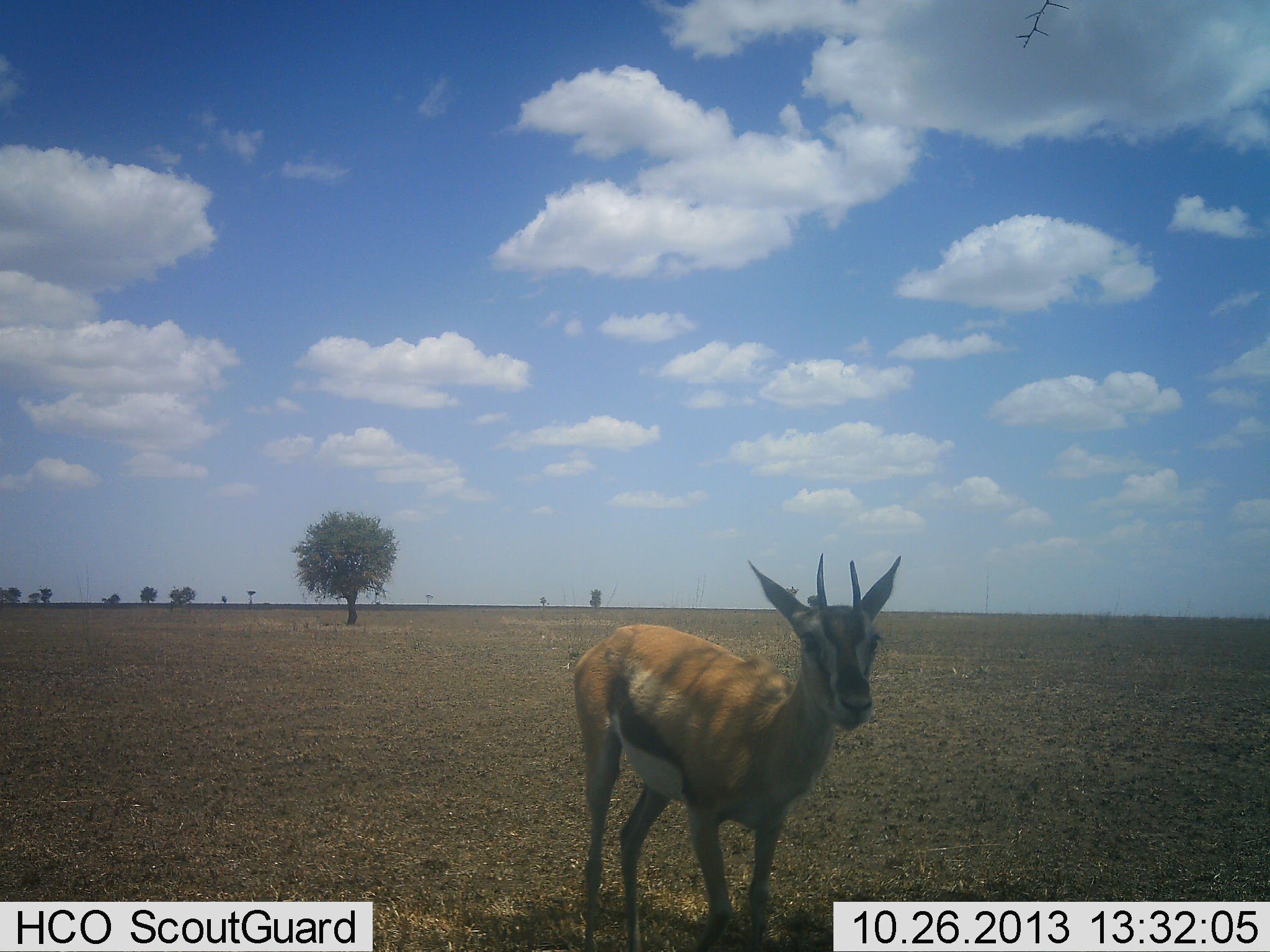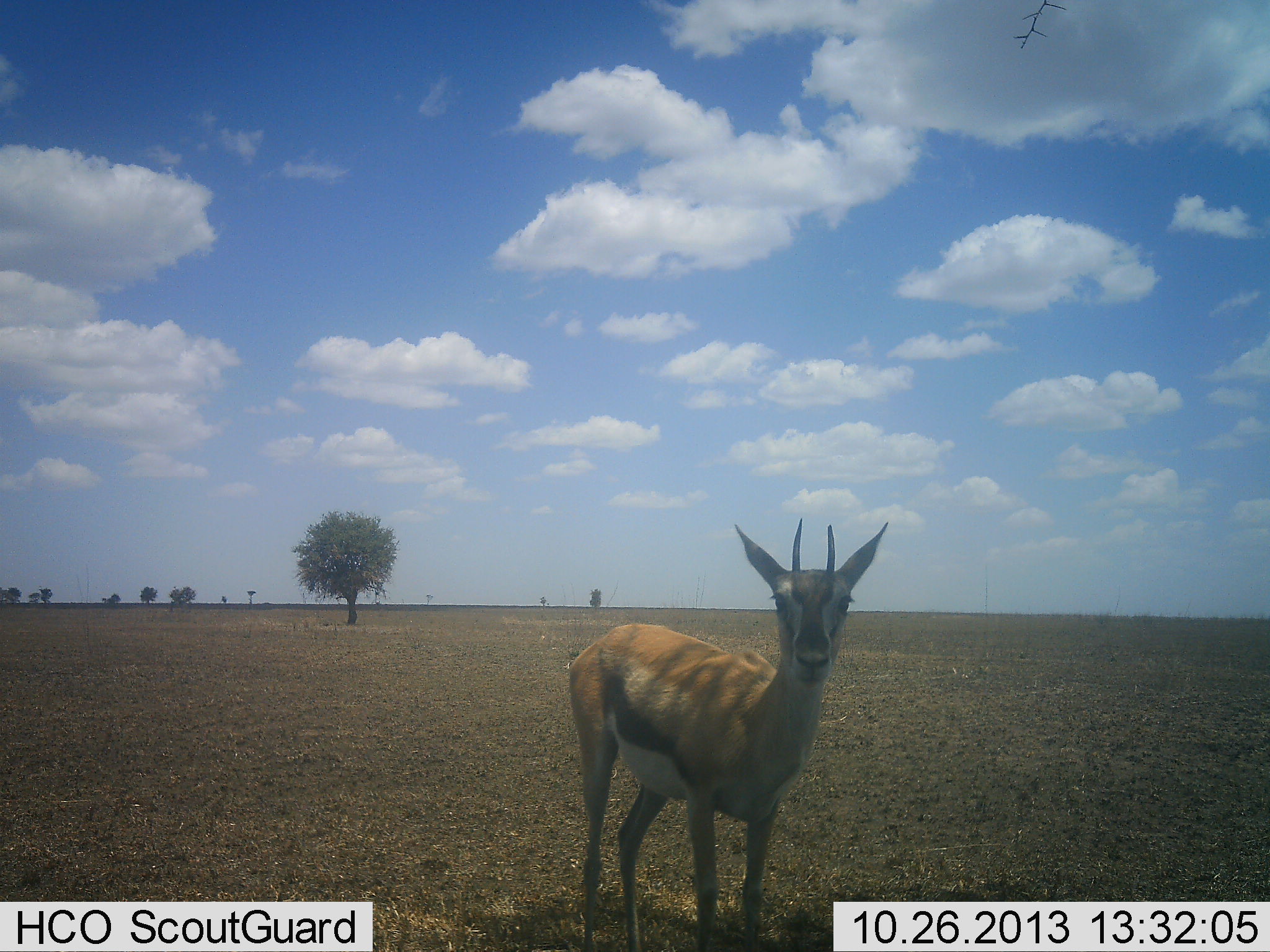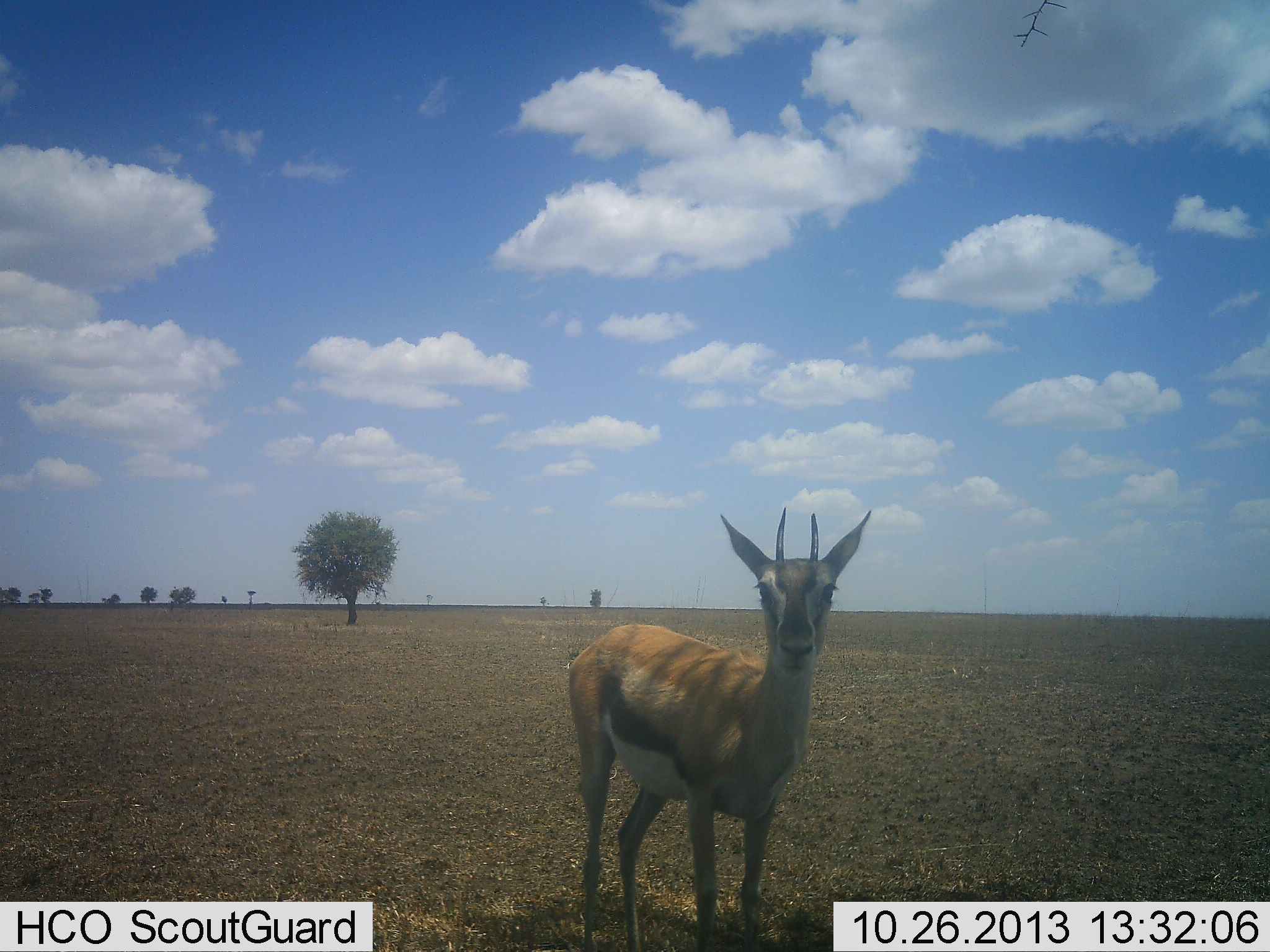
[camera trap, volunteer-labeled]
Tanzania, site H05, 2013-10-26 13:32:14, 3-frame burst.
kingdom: Animalia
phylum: Chordata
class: Mammalia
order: Artiodactyla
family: Bovidae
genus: Eudorcas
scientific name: Eudorcas thomsonii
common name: thomson's gazelle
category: gazellethomsons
Gazellethomsons (thomson's gazelle) (Eudorcas thomsonii), count 1. Behavior (volunteer vote fractions): standing 80%, resting 0%, moving 10%, interacting 10%. Young present (vote fraction): 0%. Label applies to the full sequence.